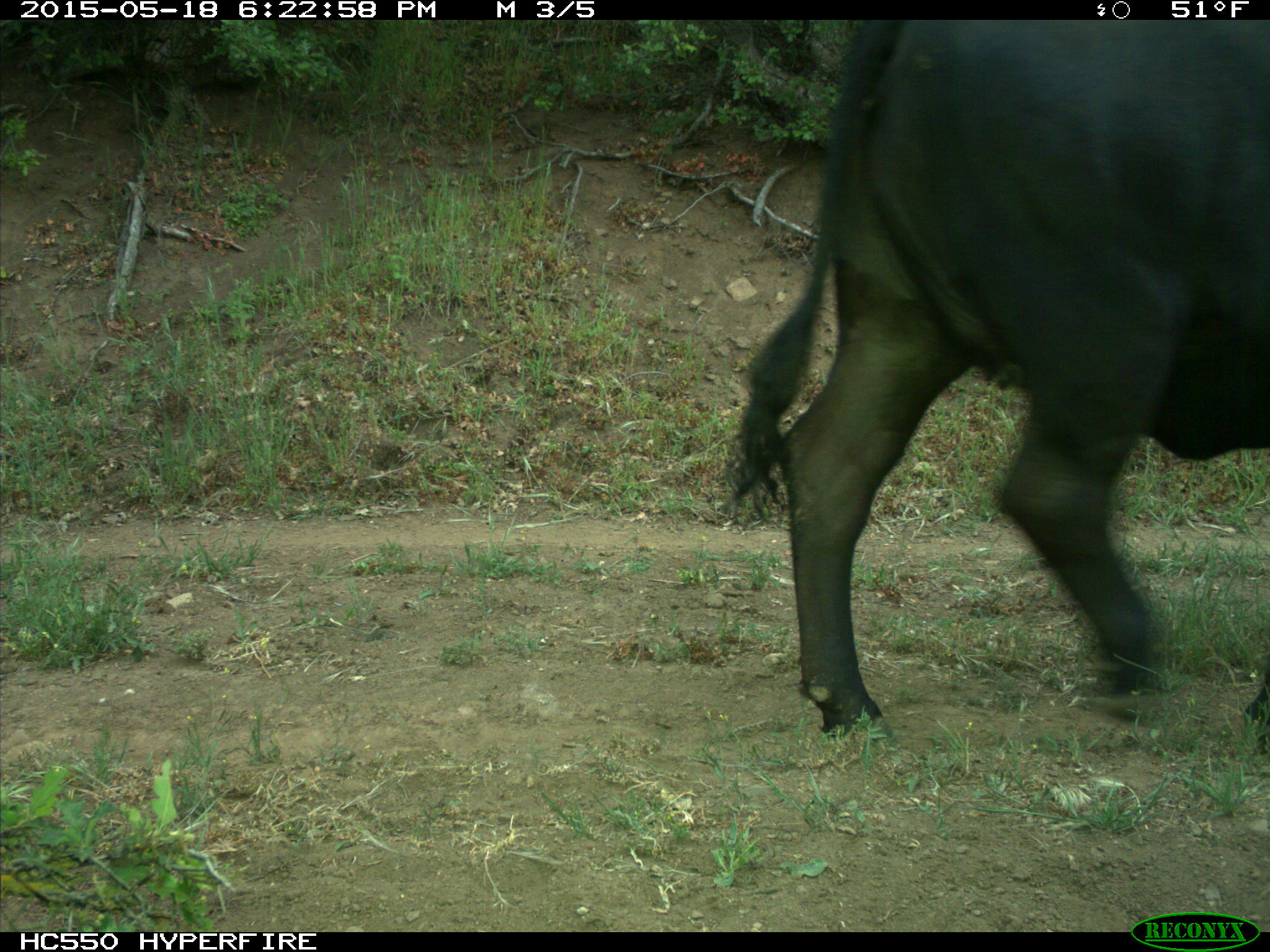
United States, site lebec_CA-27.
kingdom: Animalia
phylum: Chordata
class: Mammalia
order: Artiodactyla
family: Bovidae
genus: Bos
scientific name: Bos taurus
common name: domestic cow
Bos taurus (domestic cow).